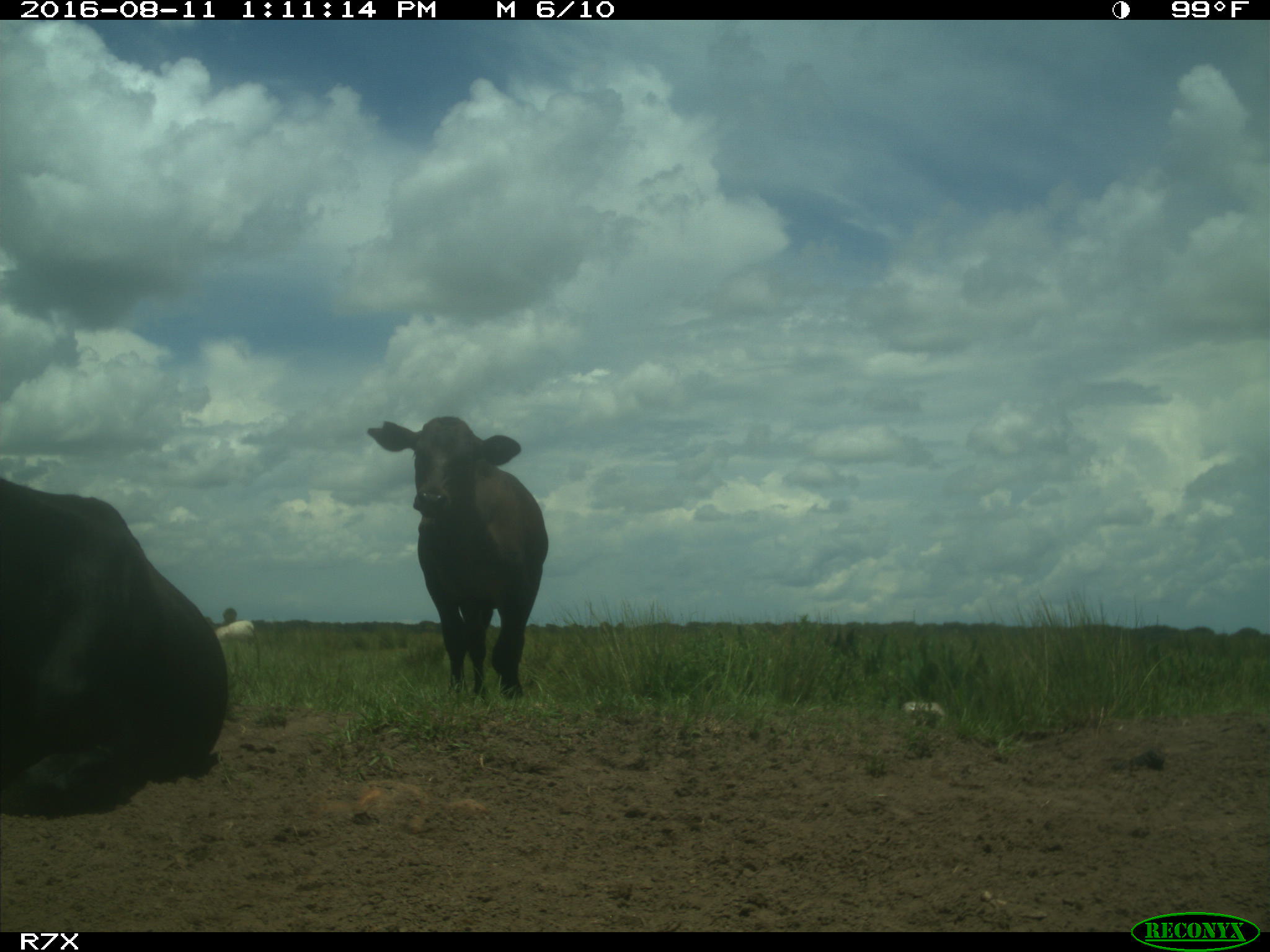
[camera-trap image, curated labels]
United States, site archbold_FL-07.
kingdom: Animalia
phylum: Chordata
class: Mammalia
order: Artiodactyla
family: Bovidae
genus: Bos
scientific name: Bos taurus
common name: domestic cow